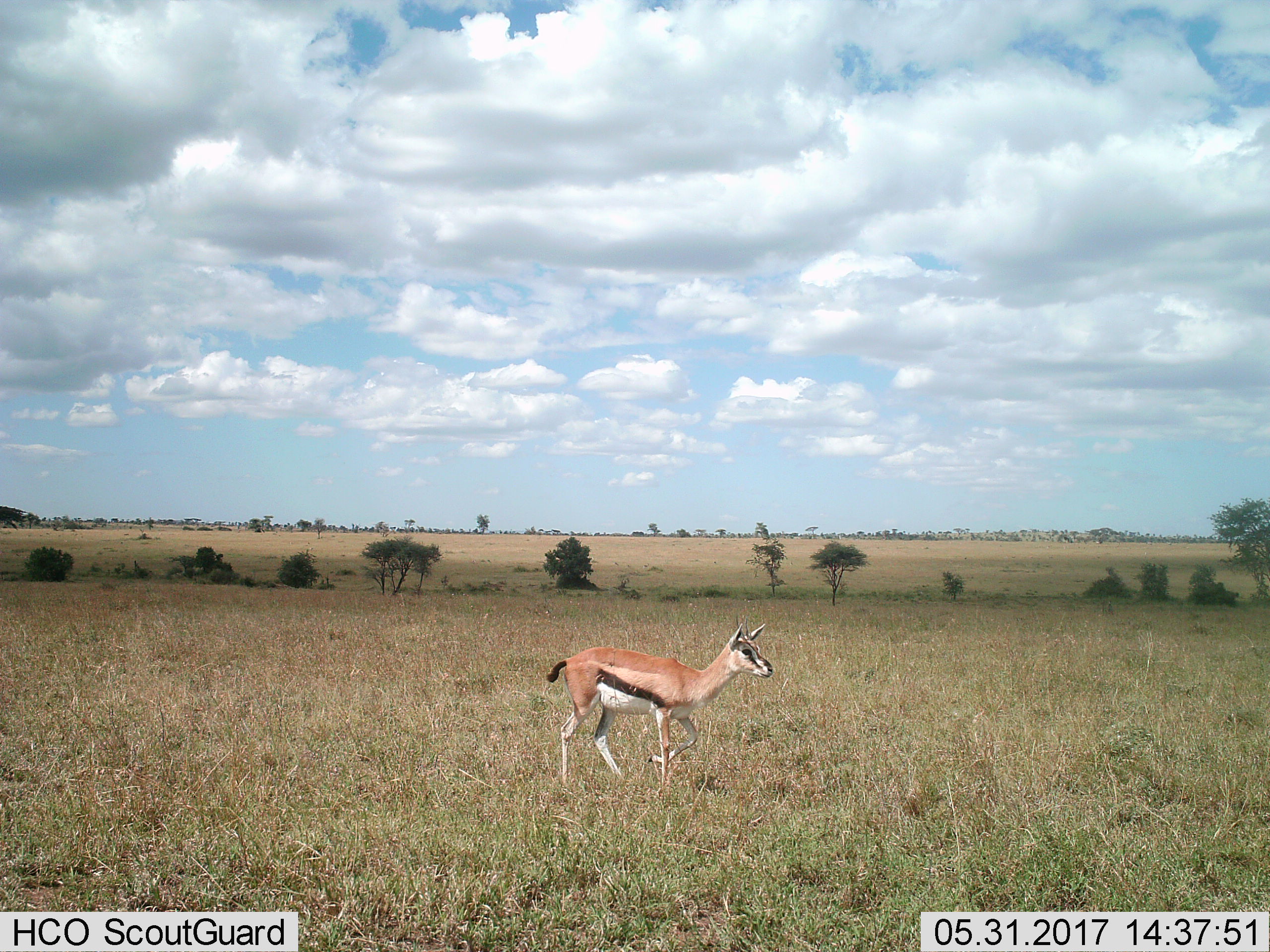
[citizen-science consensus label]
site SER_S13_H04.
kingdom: Animalia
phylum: Chordata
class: Mammalia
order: Artiodactyla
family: Bovidae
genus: Eudorcas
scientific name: Eudorcas thomsonii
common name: thomson's gazelle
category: gazellethomsons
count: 1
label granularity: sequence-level